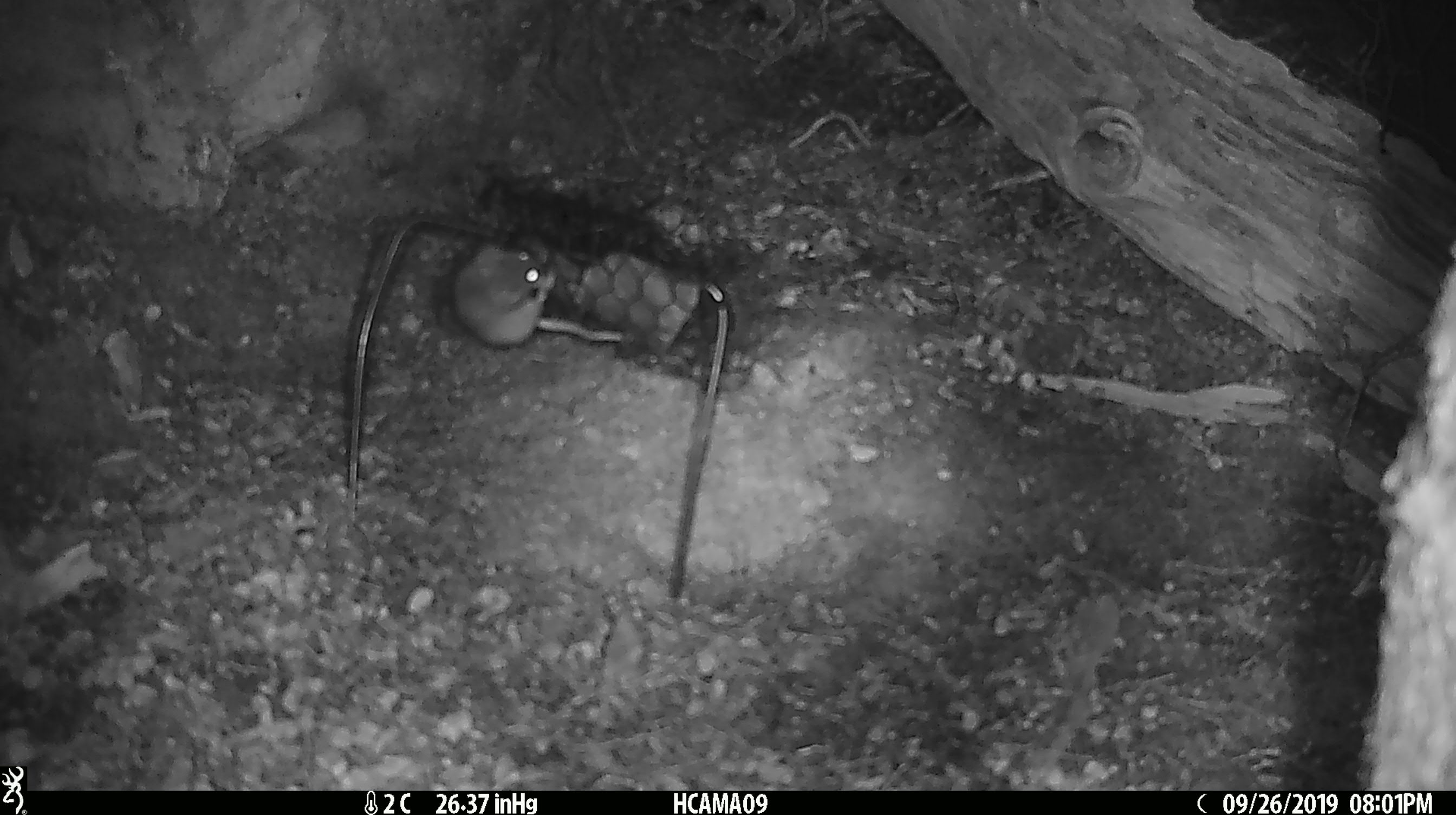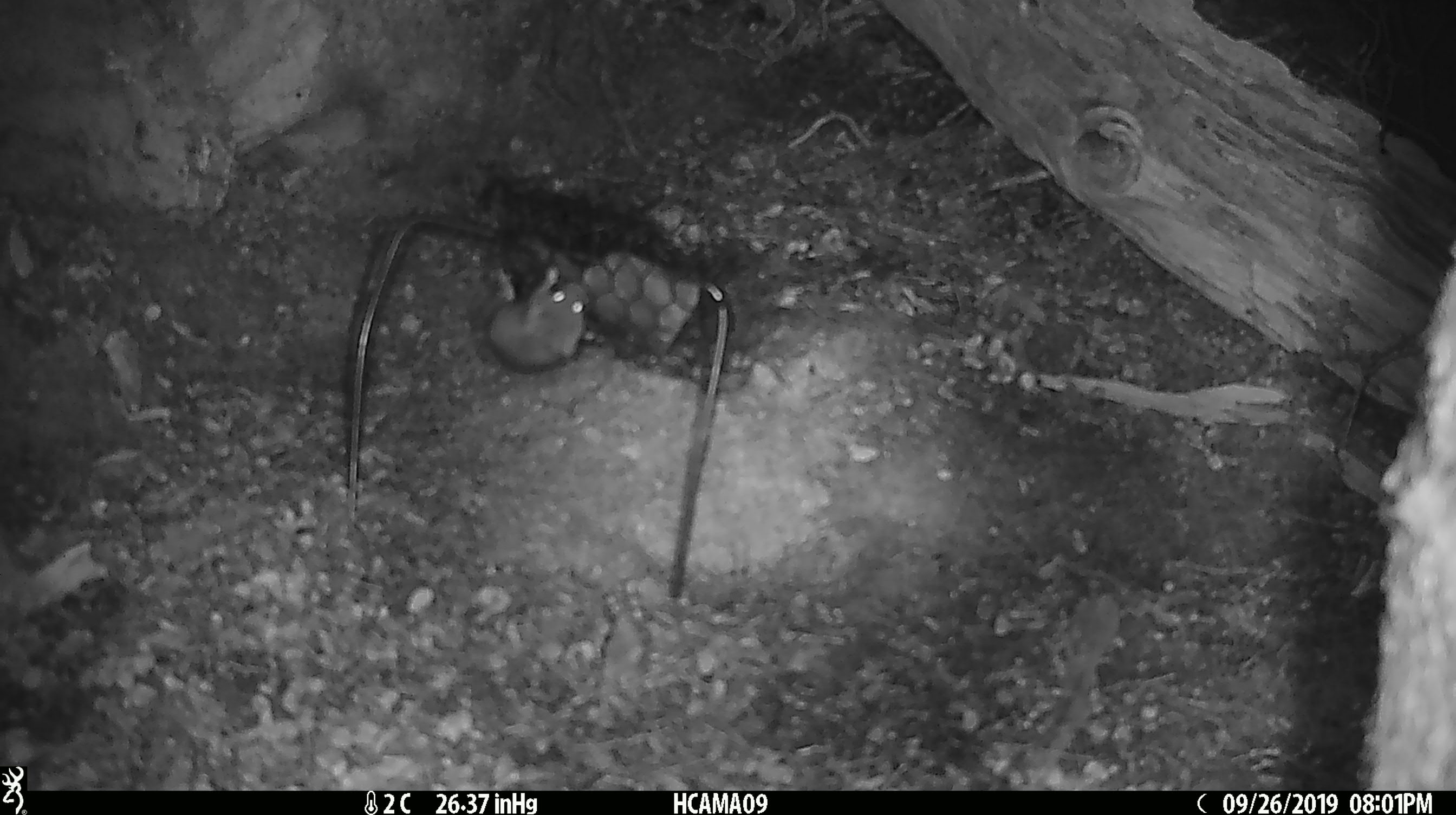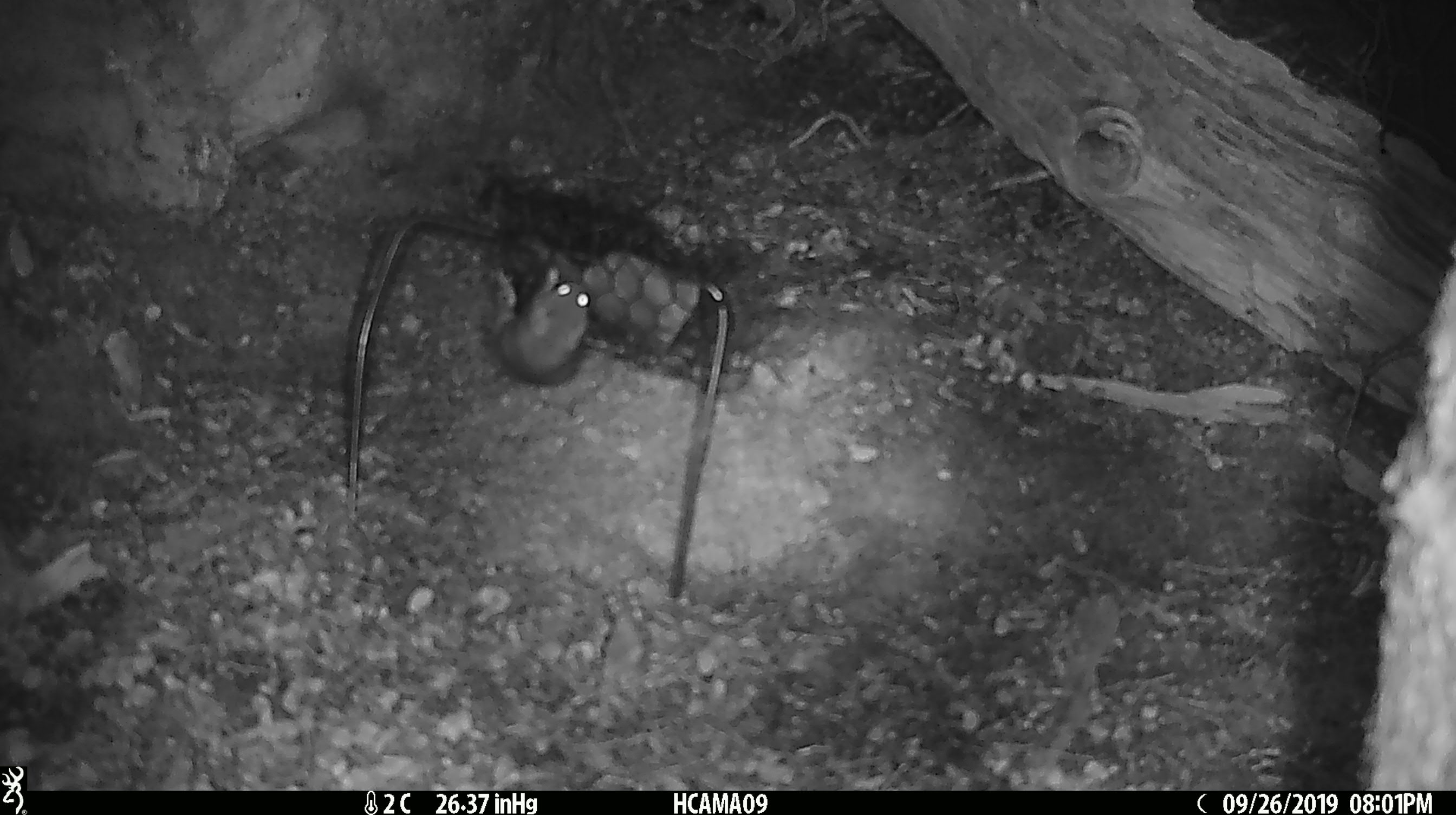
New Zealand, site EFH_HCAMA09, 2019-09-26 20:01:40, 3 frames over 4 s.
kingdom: Animalia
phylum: Chordata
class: Mammalia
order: Rodentia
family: Muridae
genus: Mus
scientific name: Mus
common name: mouse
Mouse (Mus).